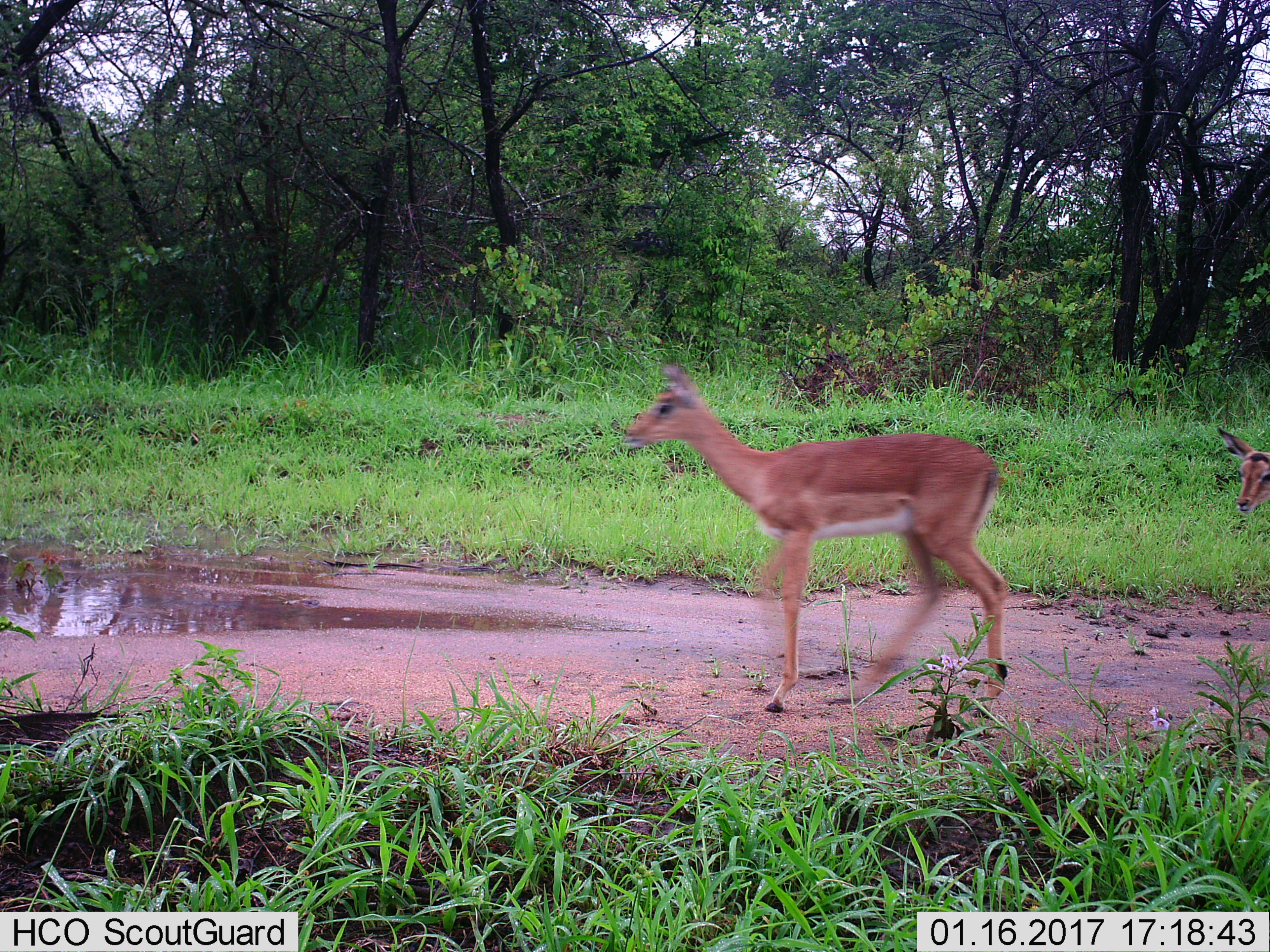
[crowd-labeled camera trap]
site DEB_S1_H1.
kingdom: Animalia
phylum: Chordata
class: Mammalia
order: Artiodactyla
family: Bovidae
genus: Aepyceros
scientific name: Aepyceros melampus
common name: impala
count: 2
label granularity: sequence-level